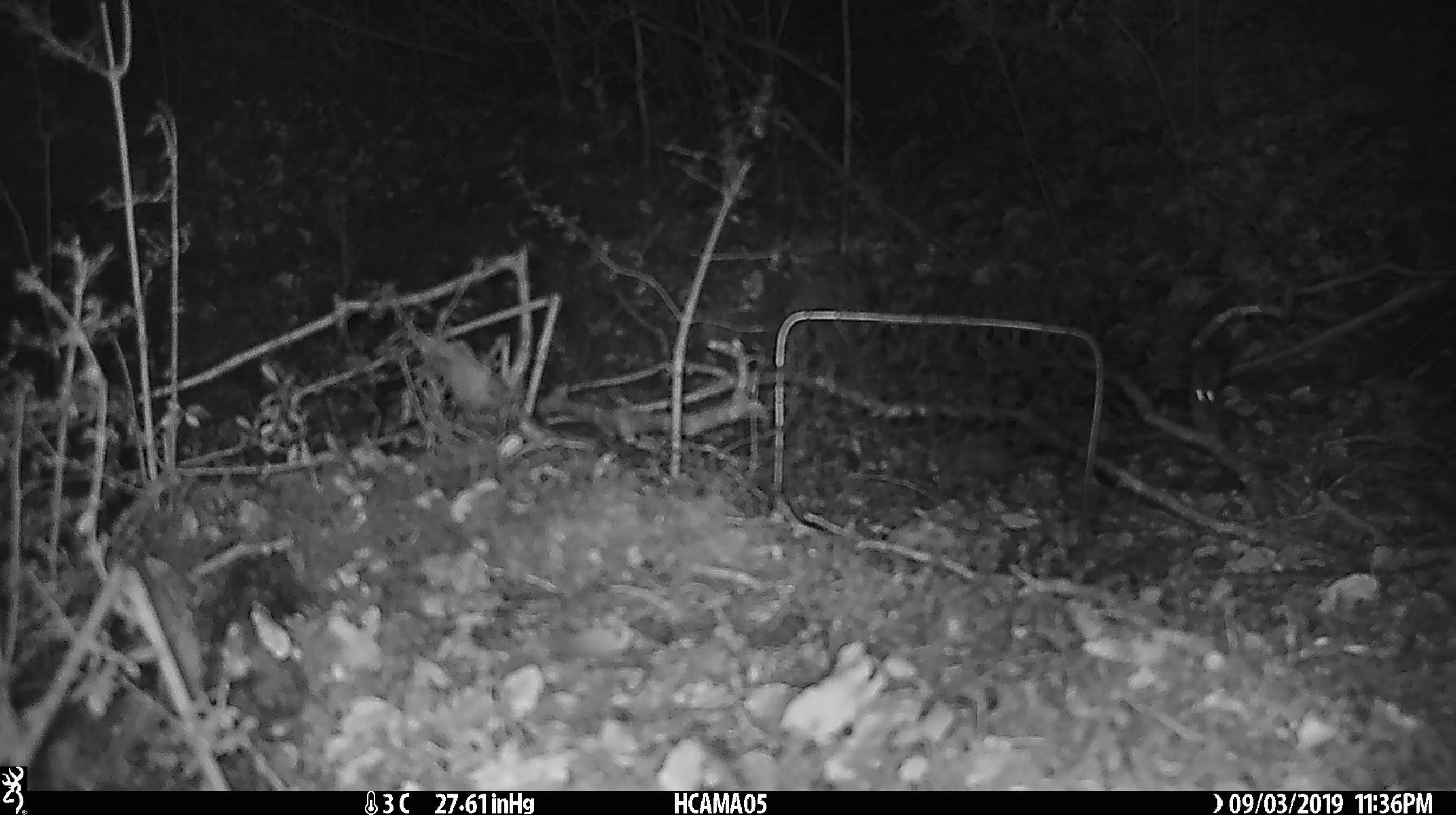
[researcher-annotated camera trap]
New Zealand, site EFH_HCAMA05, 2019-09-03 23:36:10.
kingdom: Animalia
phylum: Chordata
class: Mammalia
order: Rodentia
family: Muridae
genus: Mus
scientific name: Mus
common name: mouse